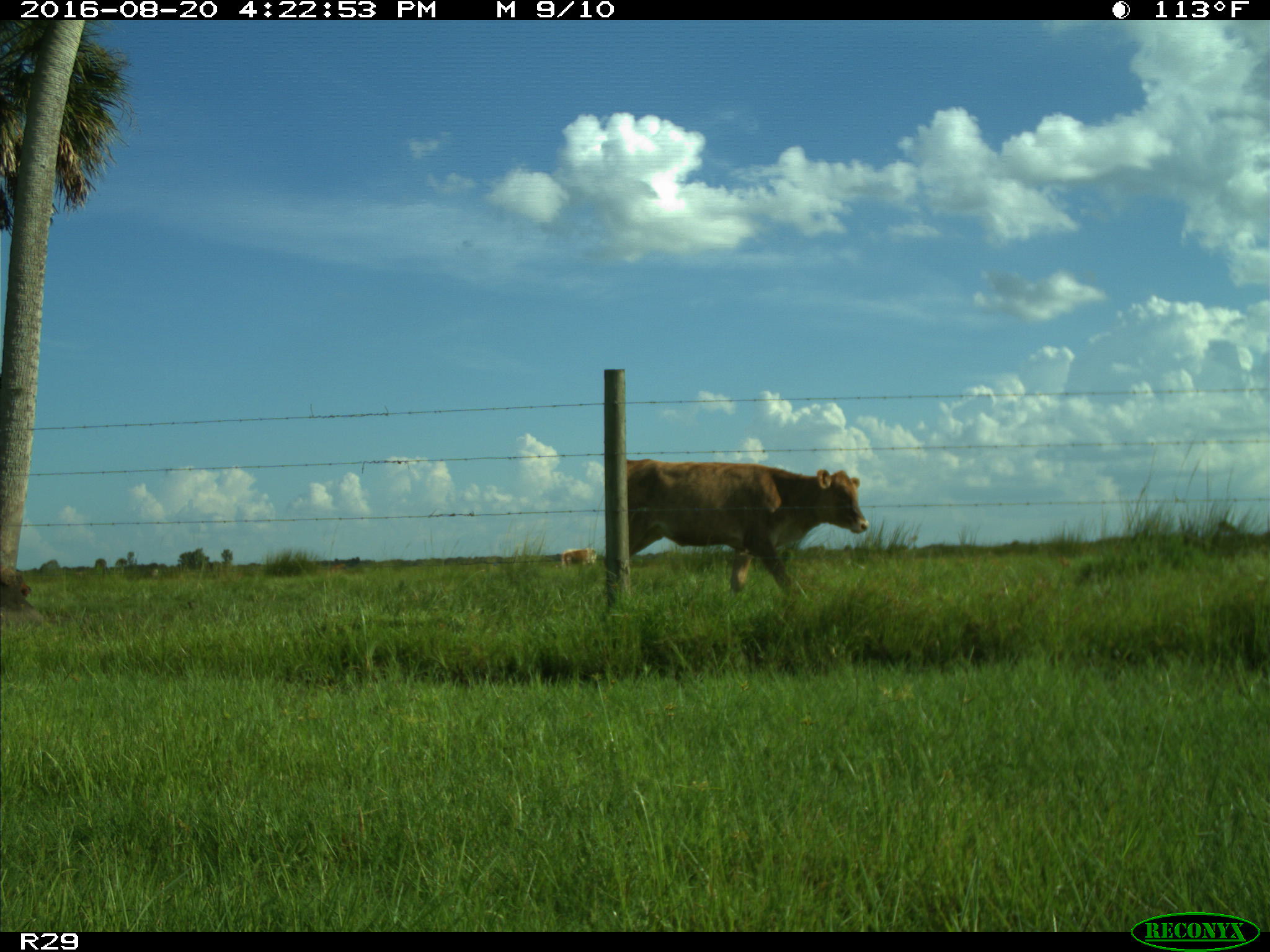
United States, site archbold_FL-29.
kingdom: Animalia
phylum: Chordata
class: Mammalia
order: Artiodactyla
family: Bovidae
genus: Bos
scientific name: Bos taurus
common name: domestic cow